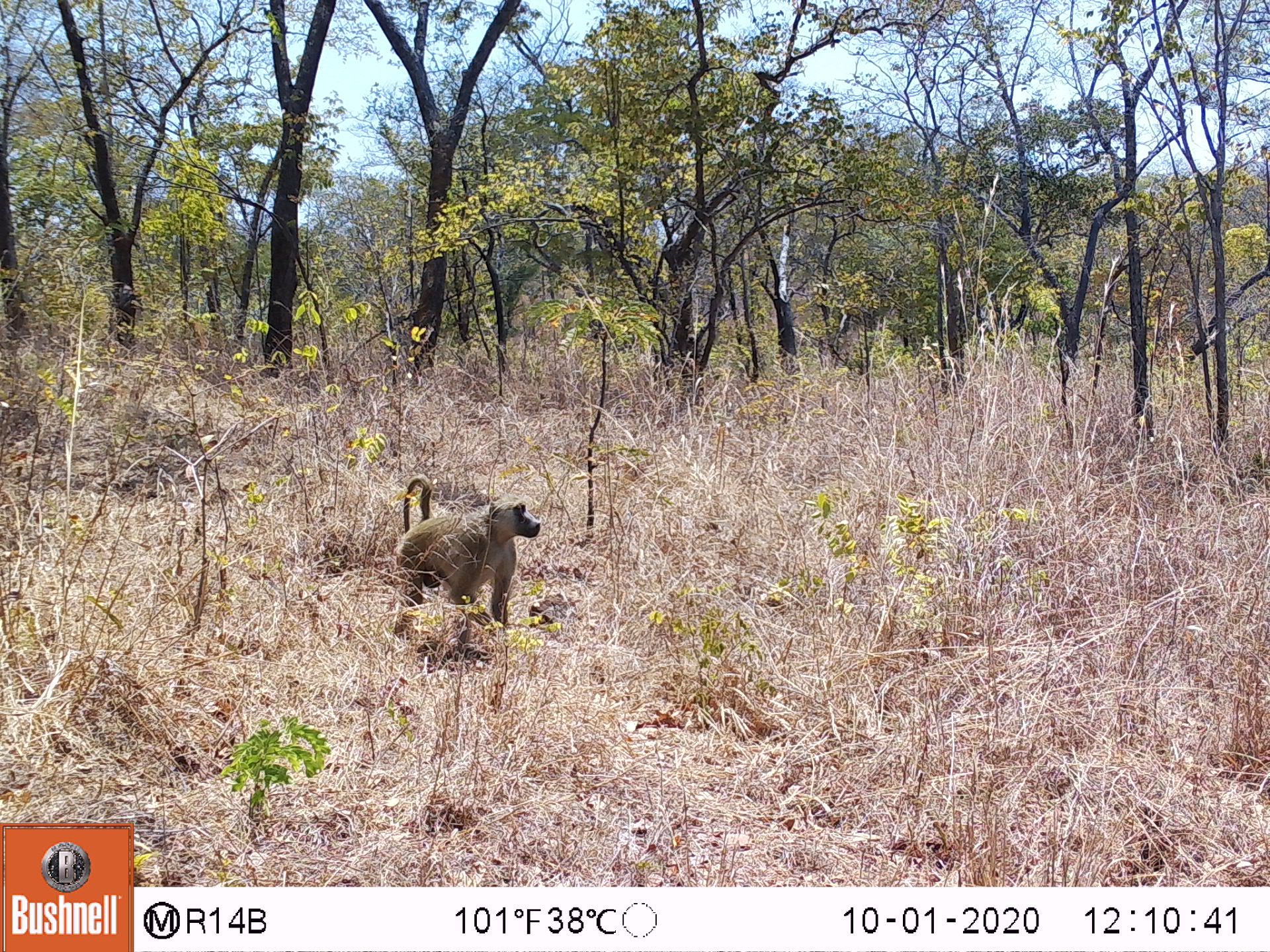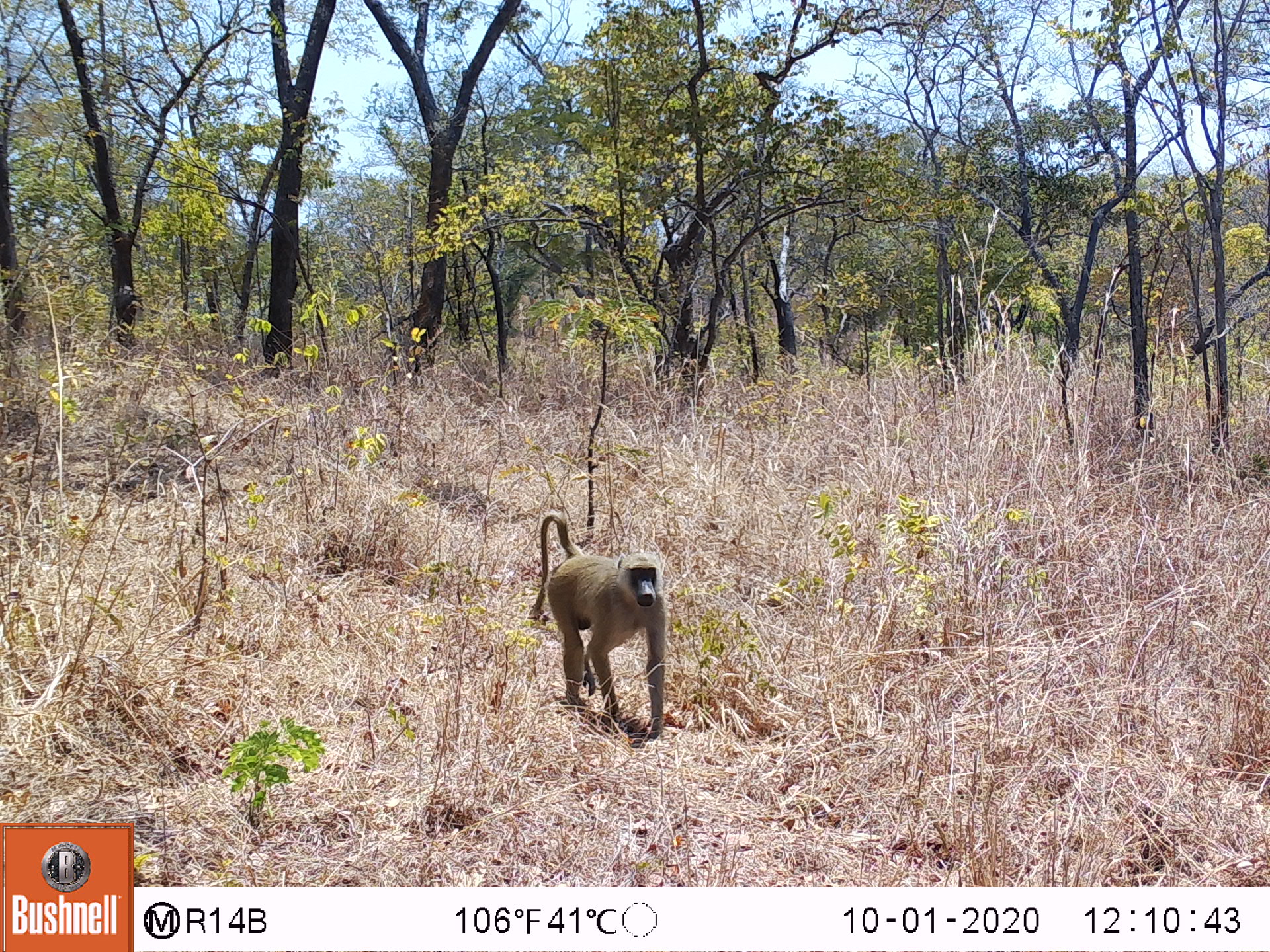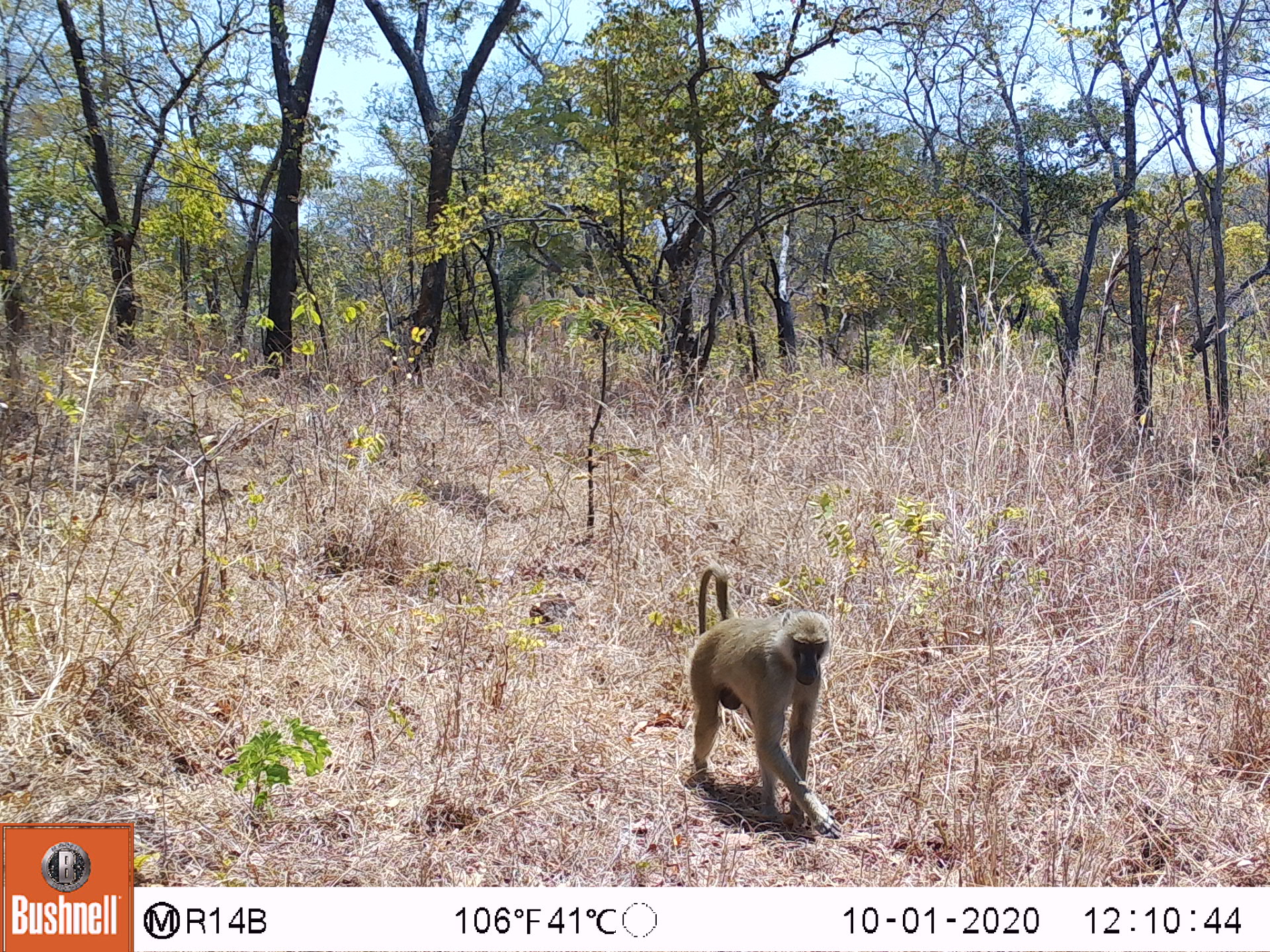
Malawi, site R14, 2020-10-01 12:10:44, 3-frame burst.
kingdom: Animalia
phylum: Chordata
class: Mammalia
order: Primates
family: Cercopithecidae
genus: Papio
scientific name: Papio cynocephalus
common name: yellow baboon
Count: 1.